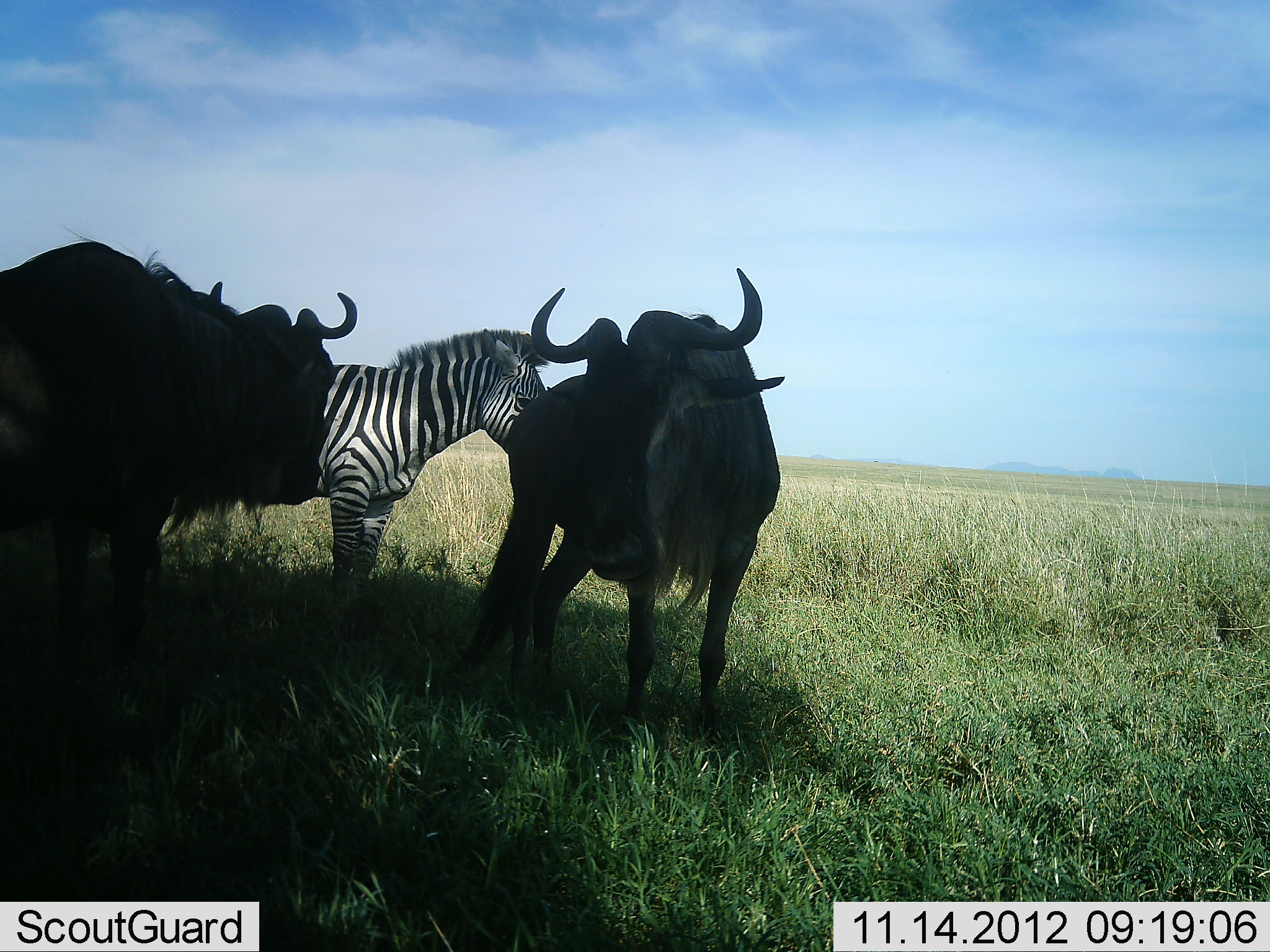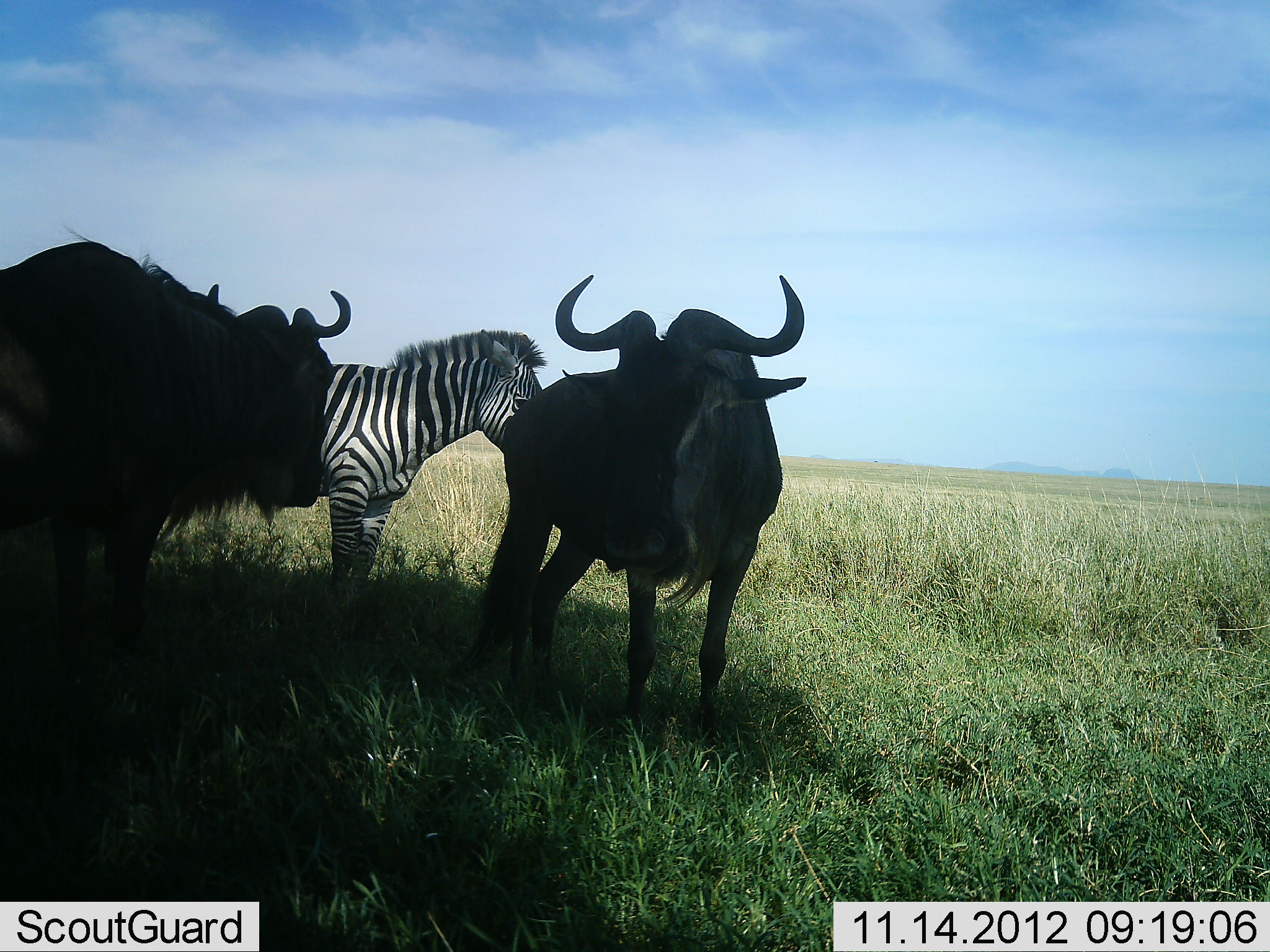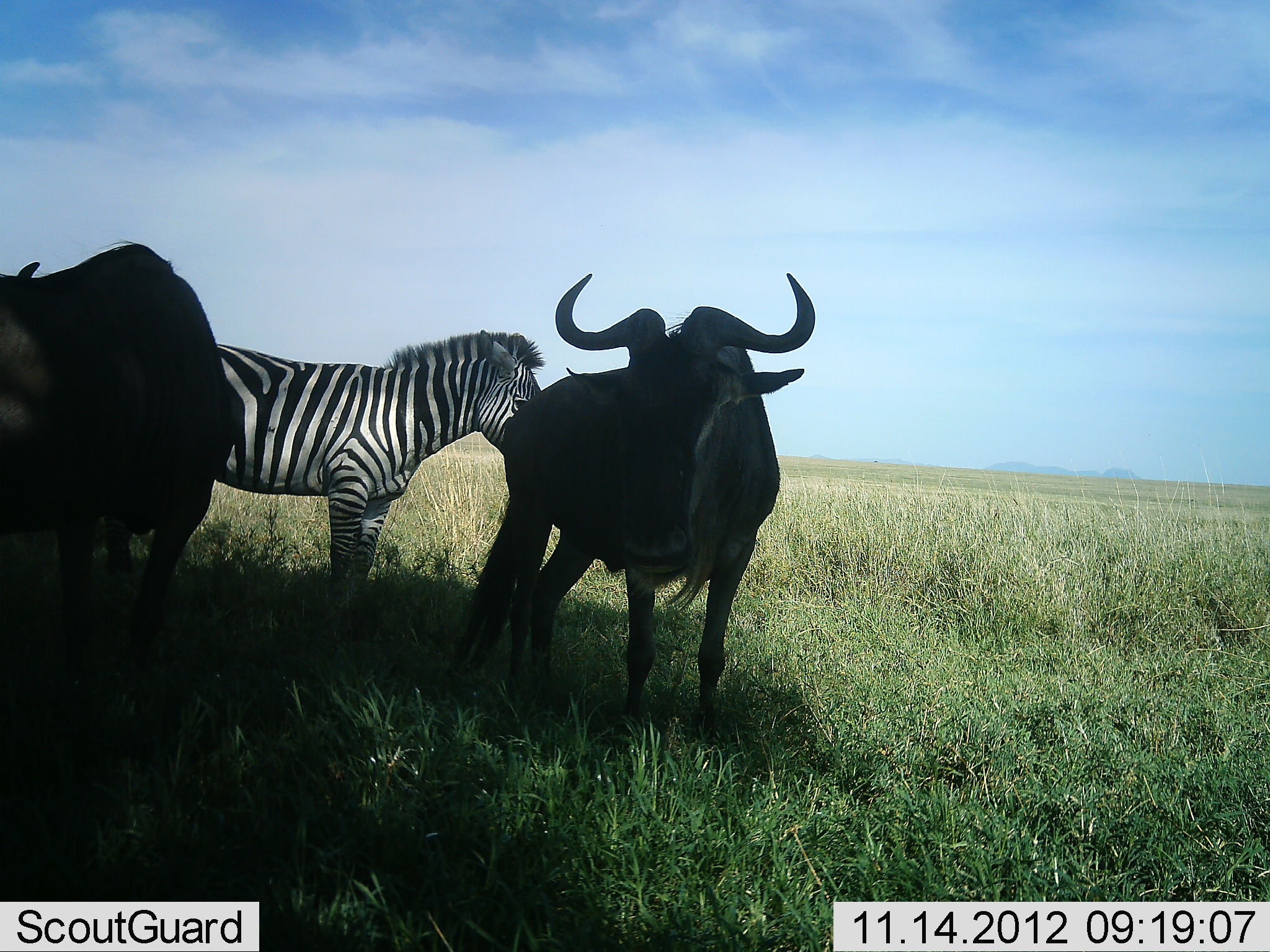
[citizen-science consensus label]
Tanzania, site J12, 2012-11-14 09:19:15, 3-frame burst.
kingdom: Animalia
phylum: Chordata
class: Mammalia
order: Artiodactyla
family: Bovidae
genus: Connochaetes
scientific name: Connochaetes taurinus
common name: blue wildebeest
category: wildebeest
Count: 2.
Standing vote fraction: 100%.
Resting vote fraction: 0%.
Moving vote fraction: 0%.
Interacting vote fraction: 9%.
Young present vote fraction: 0%.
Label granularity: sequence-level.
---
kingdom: Animalia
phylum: Chordata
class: Mammalia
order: Perissodactyla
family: Equidae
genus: Equus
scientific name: Equus quagga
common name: plains zebra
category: zebra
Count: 1.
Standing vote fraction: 100%.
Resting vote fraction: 0%.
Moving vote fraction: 0%.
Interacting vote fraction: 0%.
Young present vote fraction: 0%.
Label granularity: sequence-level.